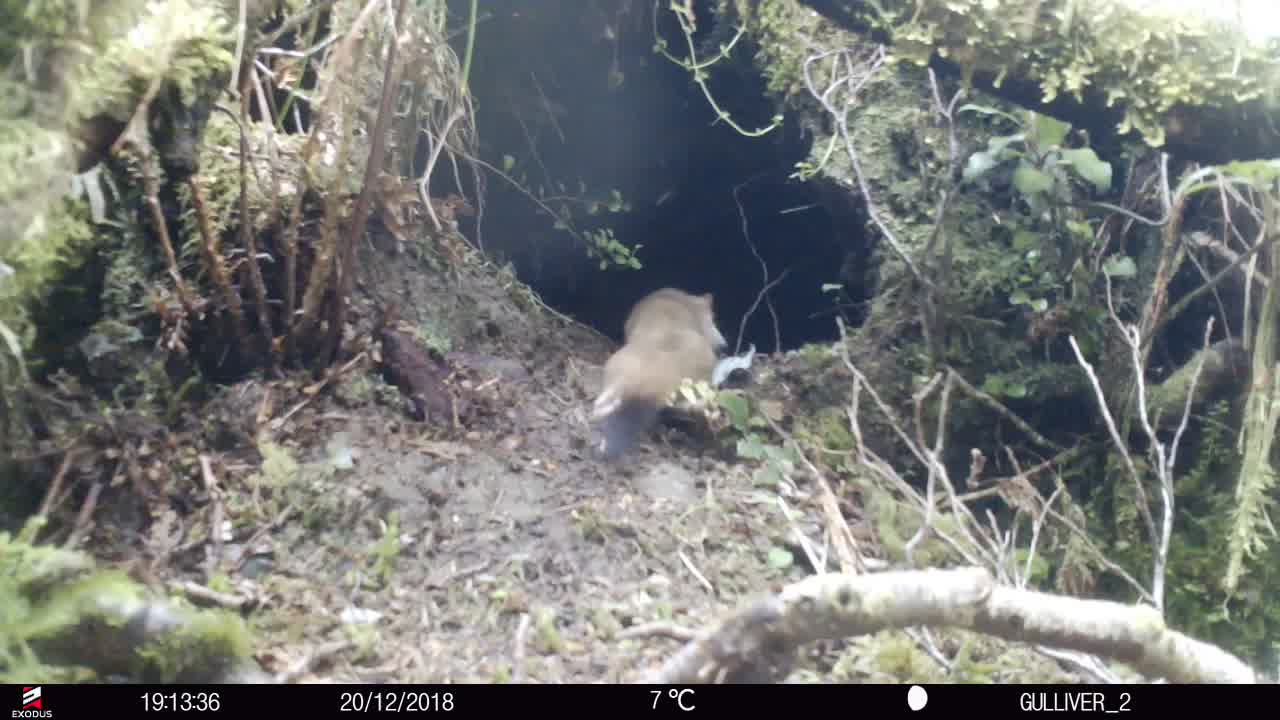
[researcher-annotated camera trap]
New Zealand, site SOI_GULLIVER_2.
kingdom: Animalia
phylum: Chordata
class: Mammalia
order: Carnivora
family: Mustelidae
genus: Mustela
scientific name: Mustela erminea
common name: stoat